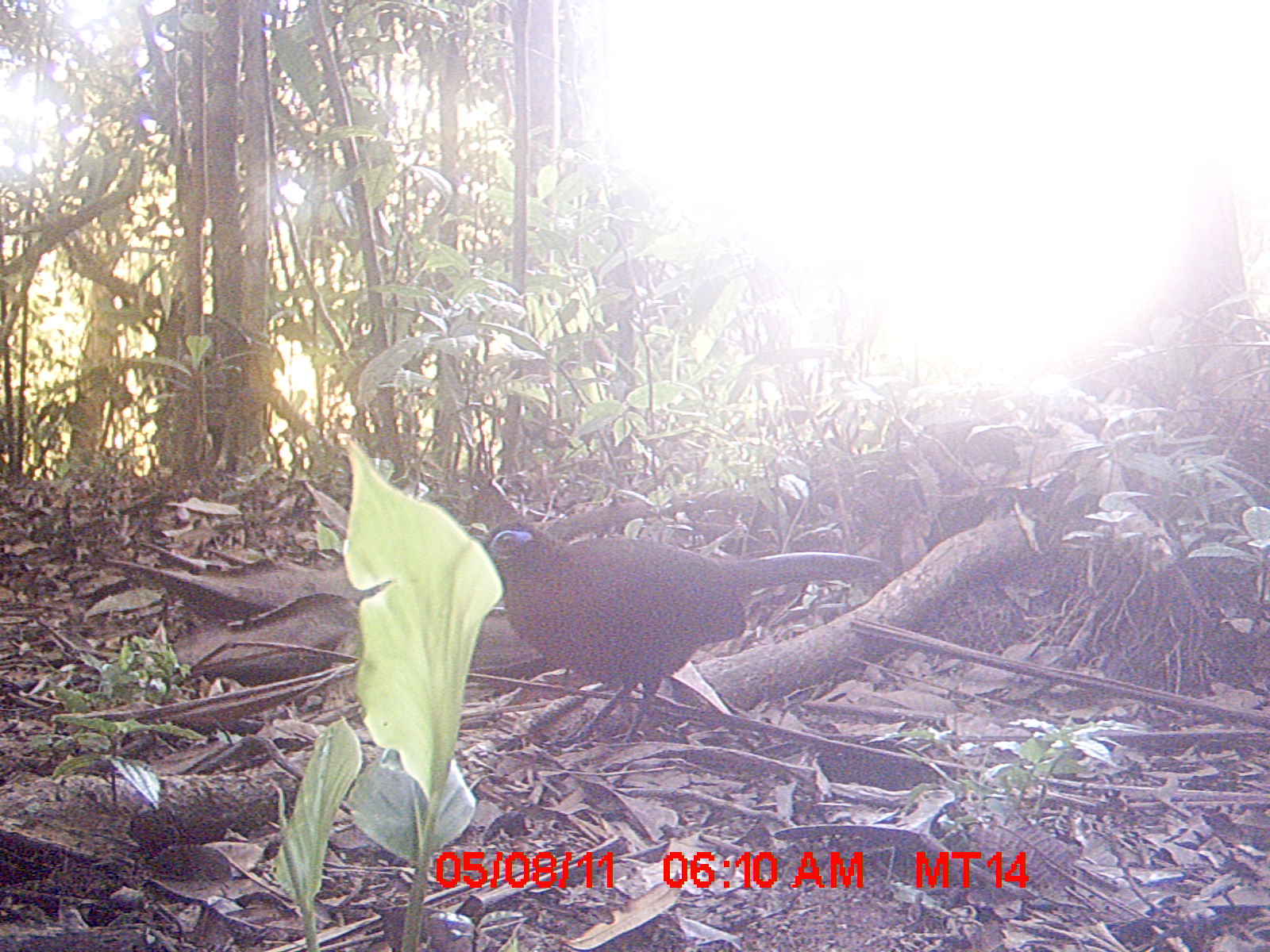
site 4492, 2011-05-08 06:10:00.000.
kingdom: Animalia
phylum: Chordata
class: Aves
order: Cuculiformes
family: Cuculidae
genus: Coua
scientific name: Coua serriana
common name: red-breasted coua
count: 1